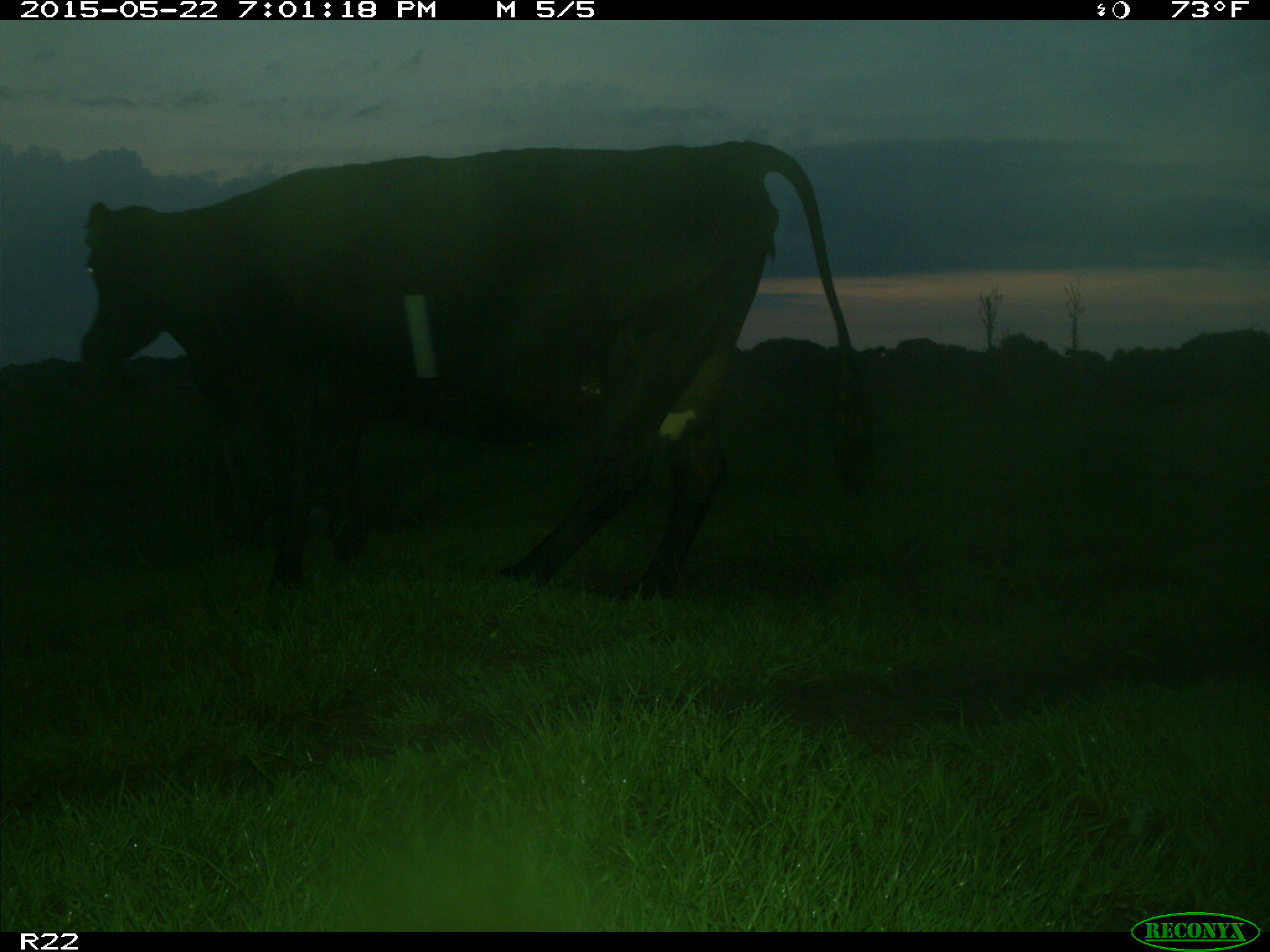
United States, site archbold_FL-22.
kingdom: Animalia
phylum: Chordata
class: Mammalia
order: Artiodactyla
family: Bovidae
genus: Bos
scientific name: Bos taurus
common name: domestic cow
Bos taurus (domestic cow).